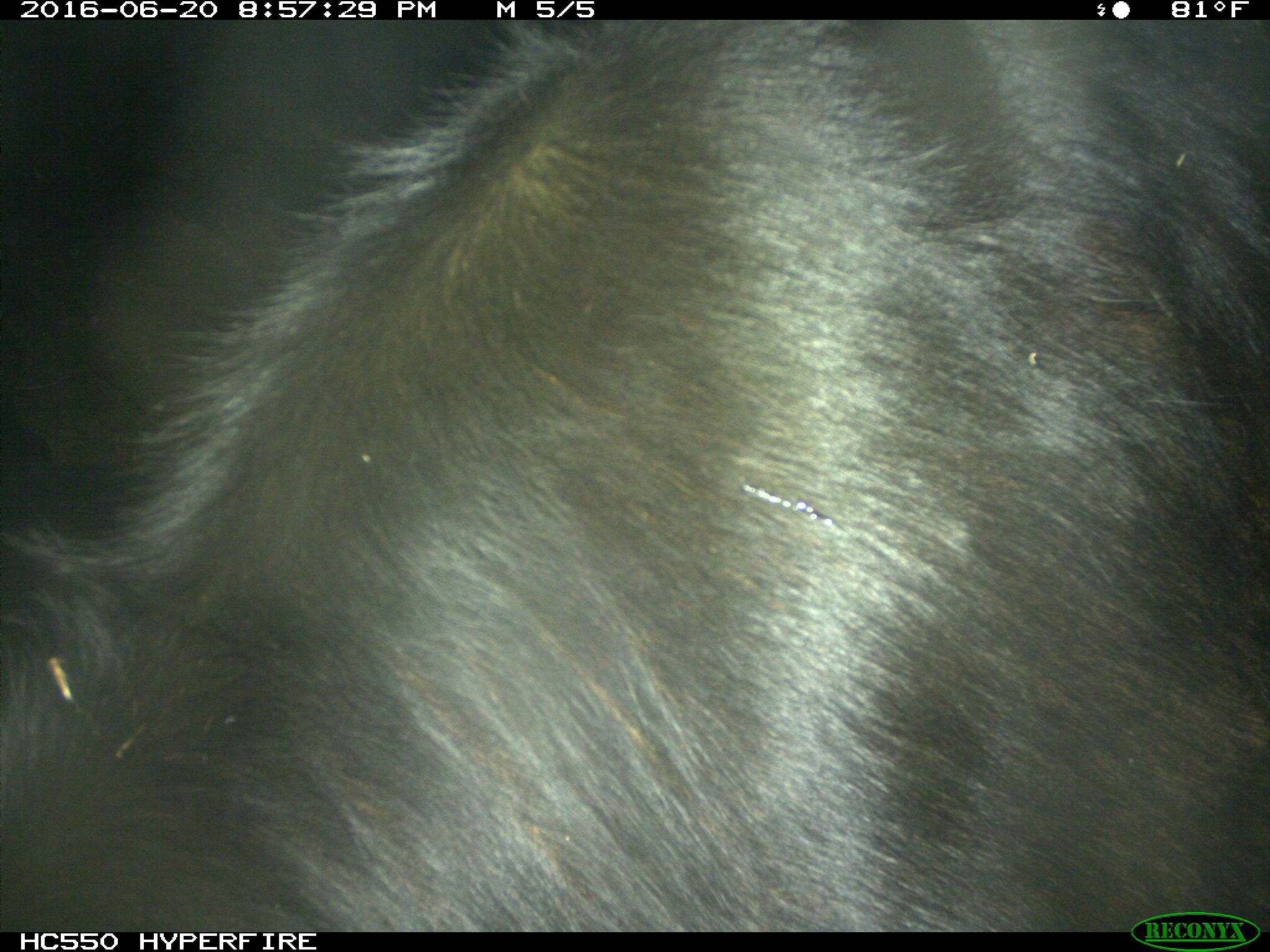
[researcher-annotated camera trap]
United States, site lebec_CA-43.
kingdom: Animalia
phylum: Chordata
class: Mammalia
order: Artiodactyla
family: Bovidae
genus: Bos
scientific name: Bos taurus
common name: domestic cow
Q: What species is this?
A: Bos taurus (domestic cow).